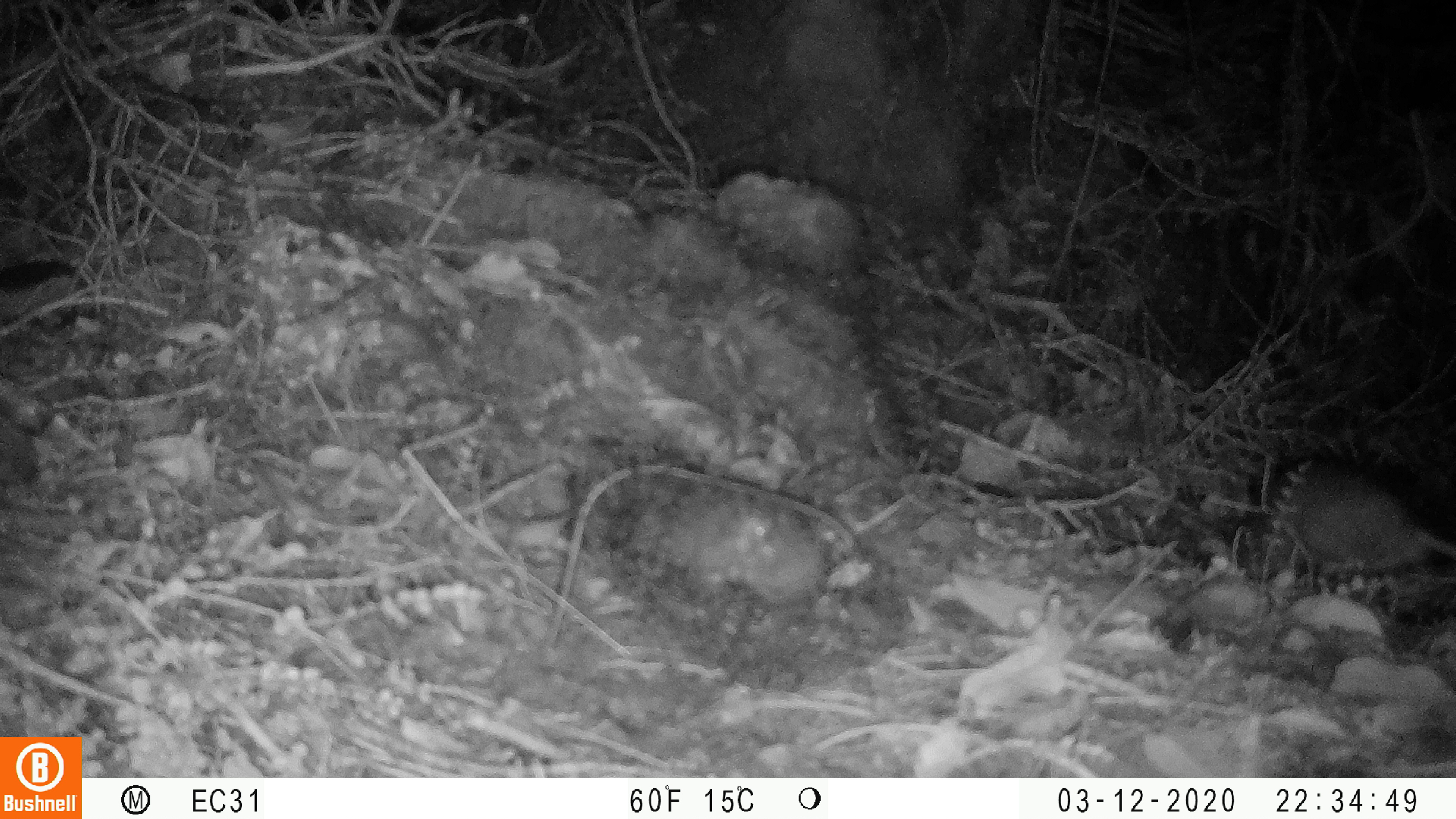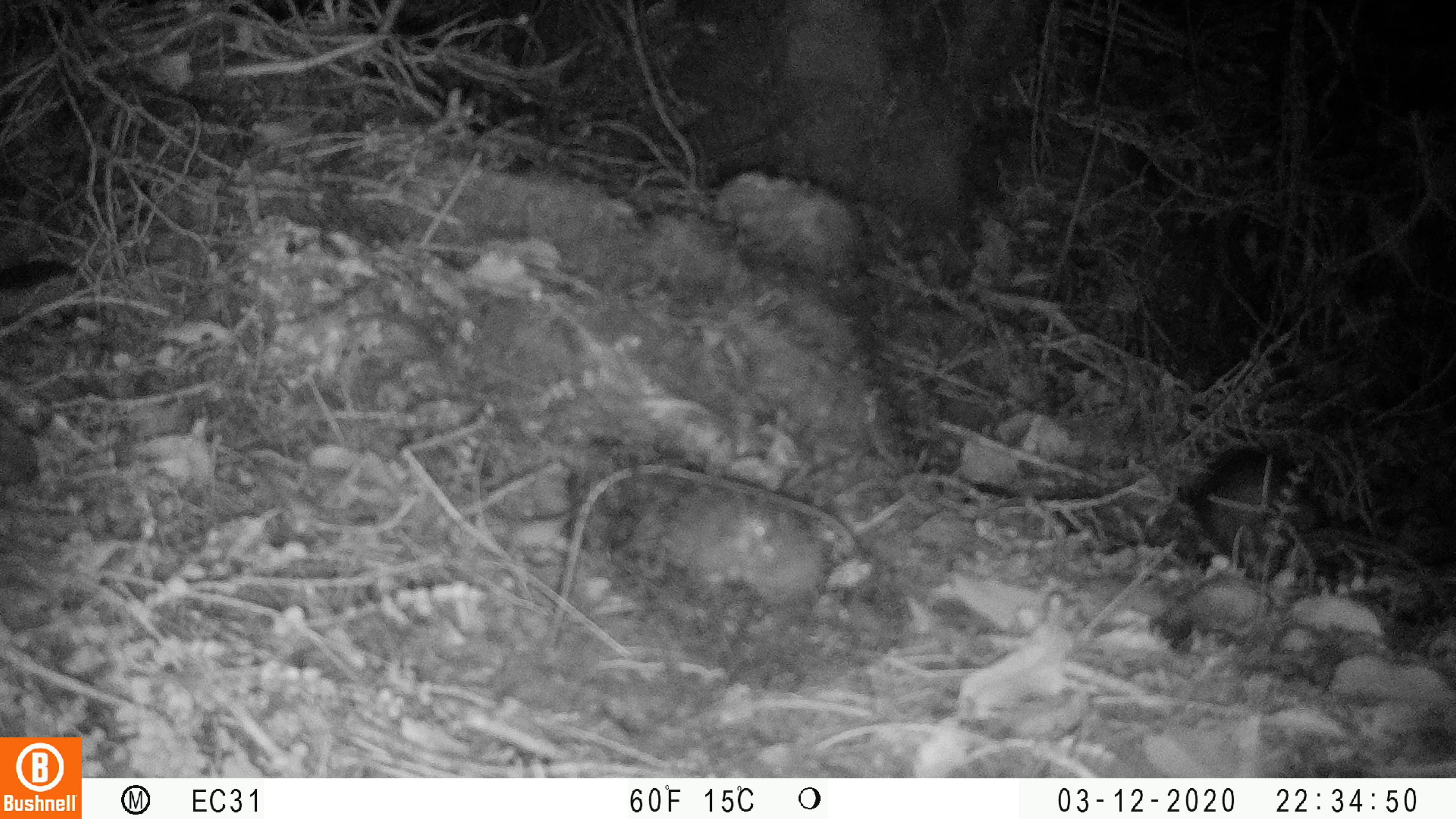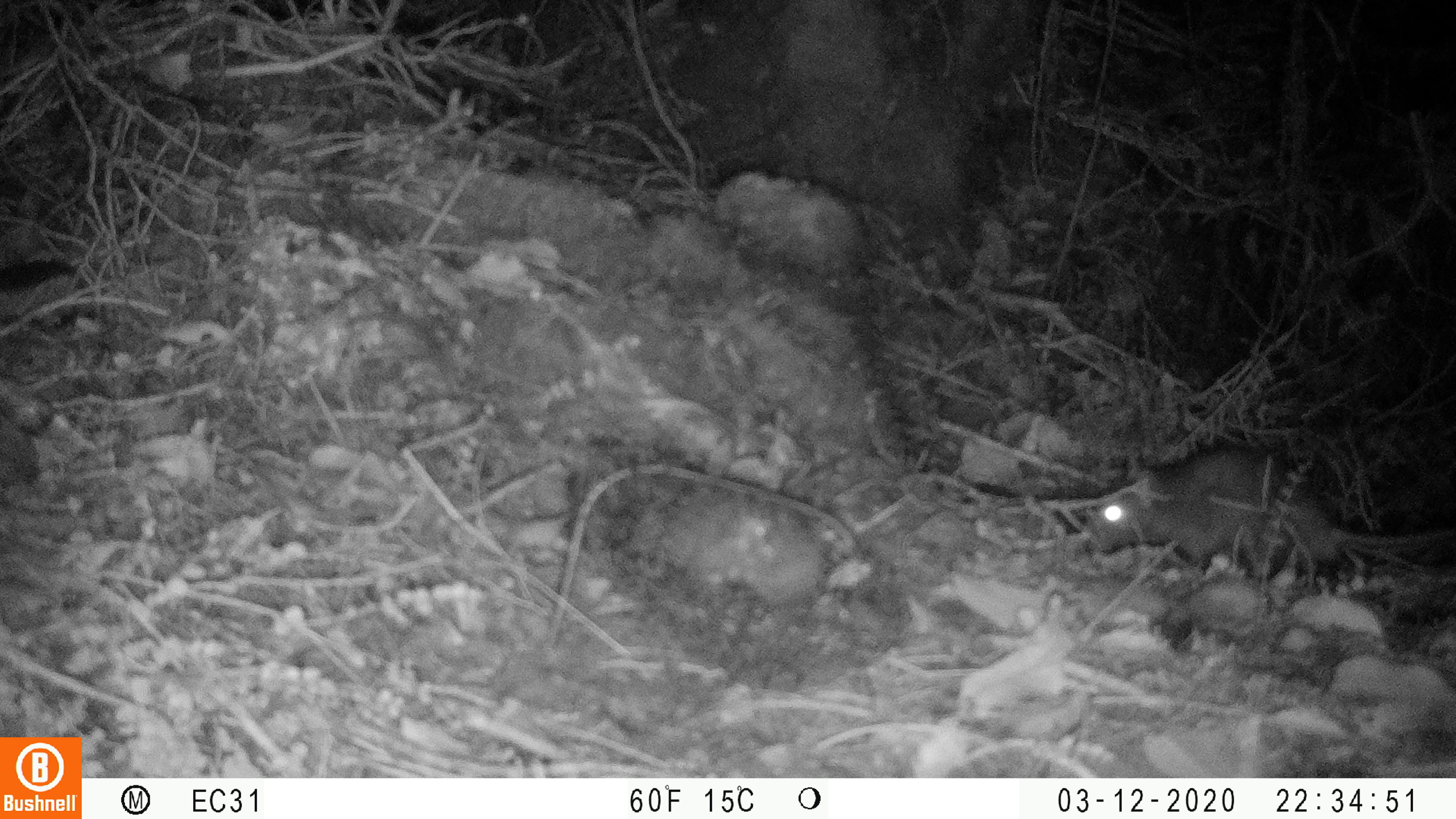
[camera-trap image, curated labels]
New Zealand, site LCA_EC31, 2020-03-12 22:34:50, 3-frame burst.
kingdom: Animalia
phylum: Chordata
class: Mammalia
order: Rodentia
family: Muridae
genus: Rattus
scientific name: Rattus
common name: rat